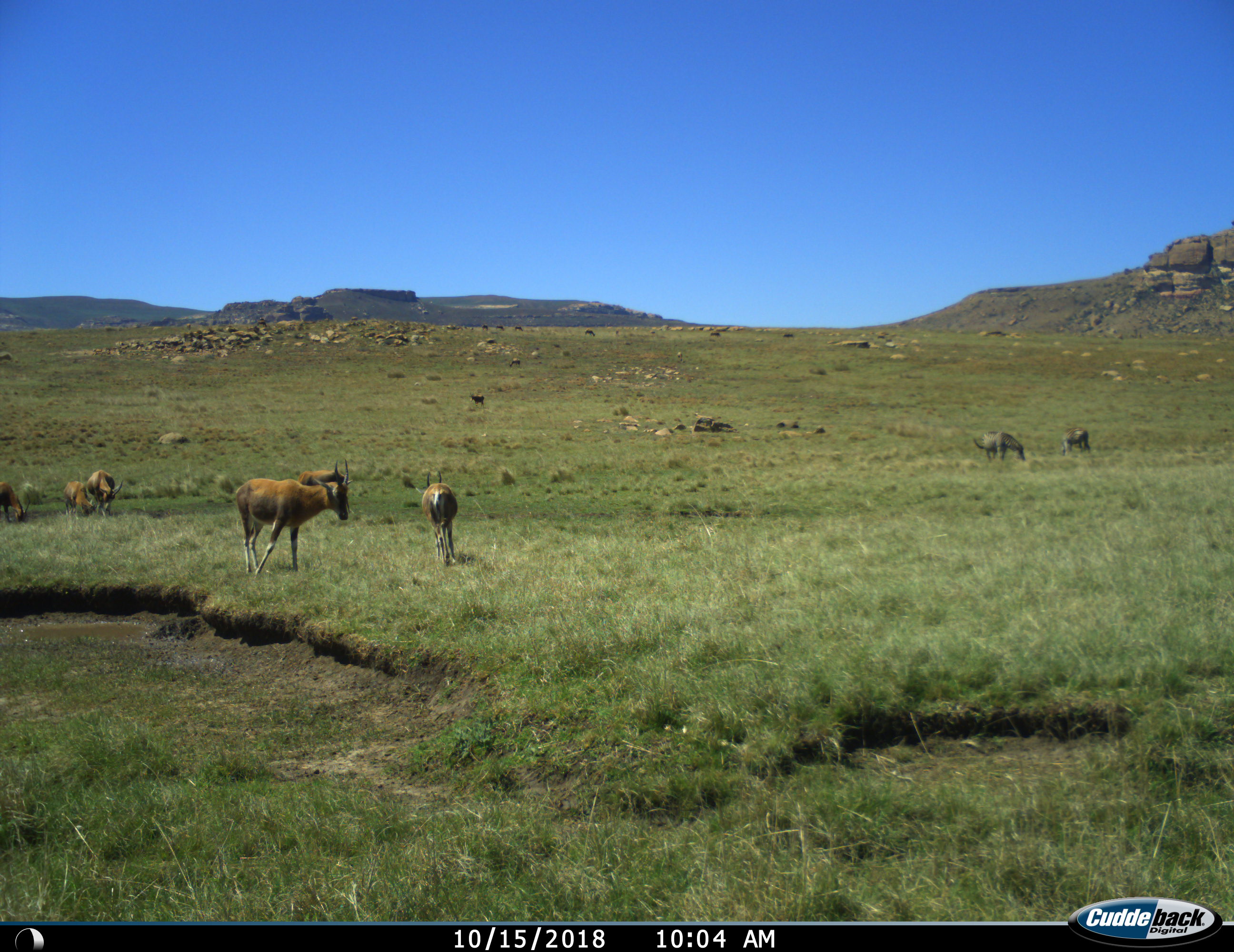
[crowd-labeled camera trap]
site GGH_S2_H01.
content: unidentified animal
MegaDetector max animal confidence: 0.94